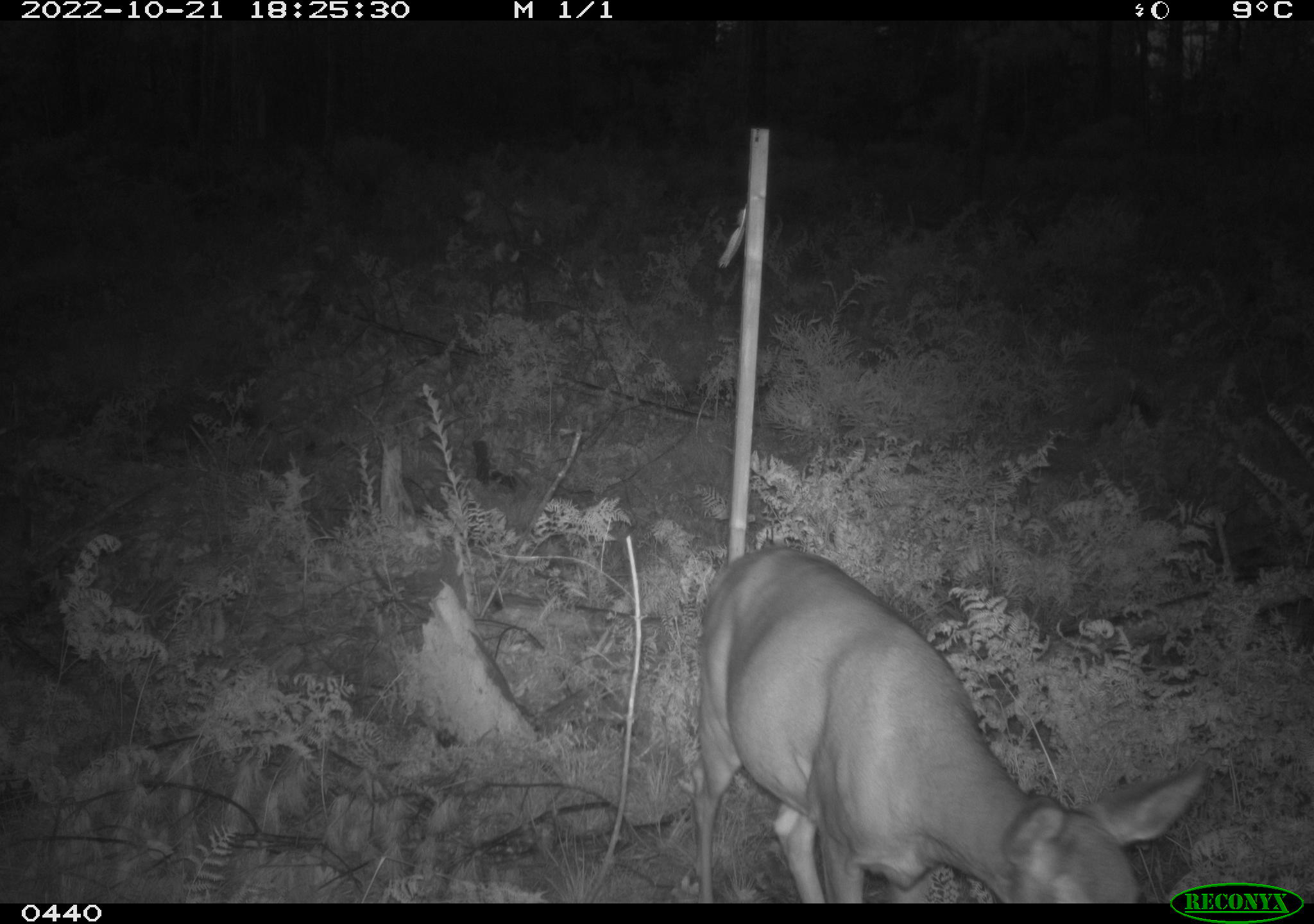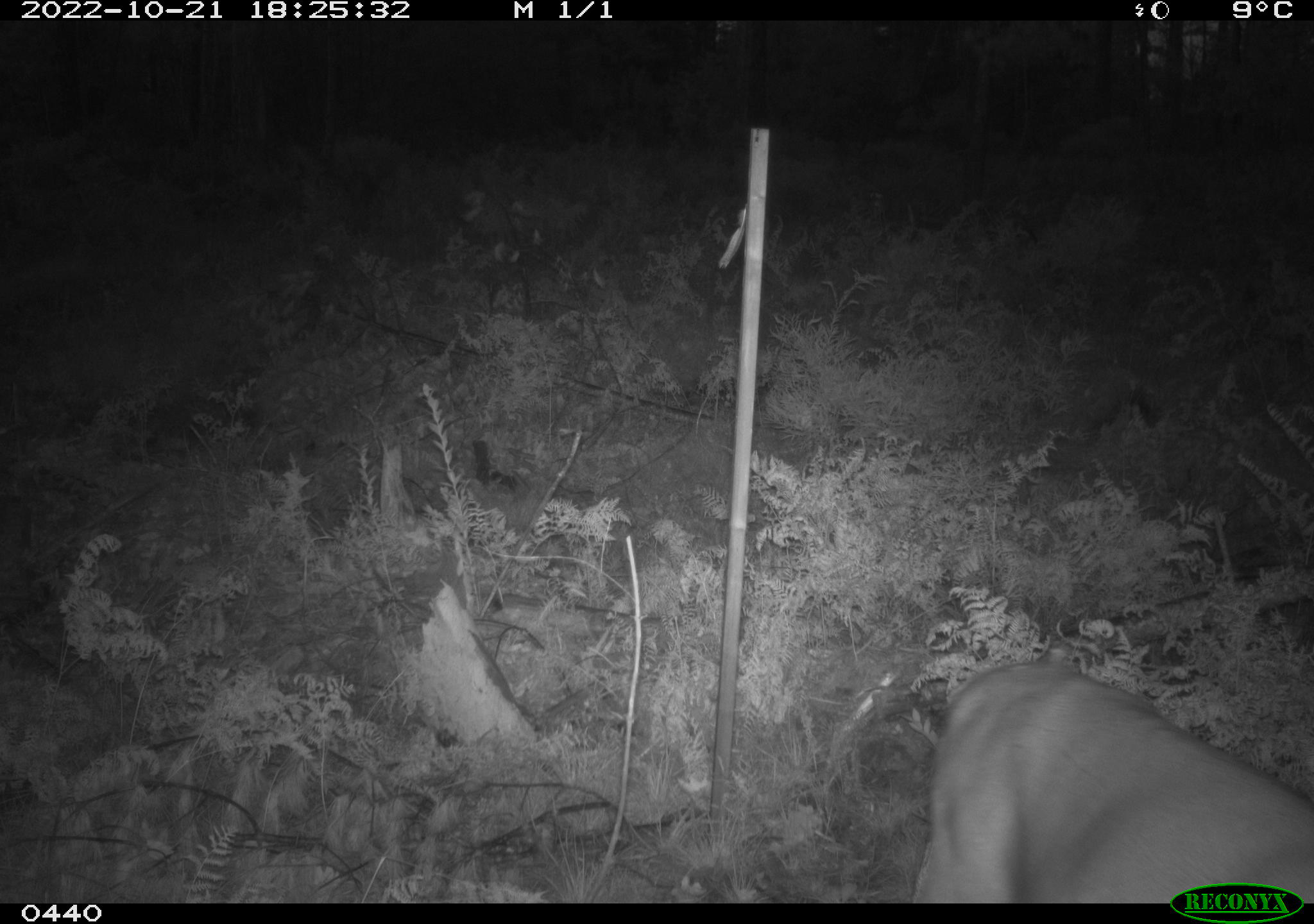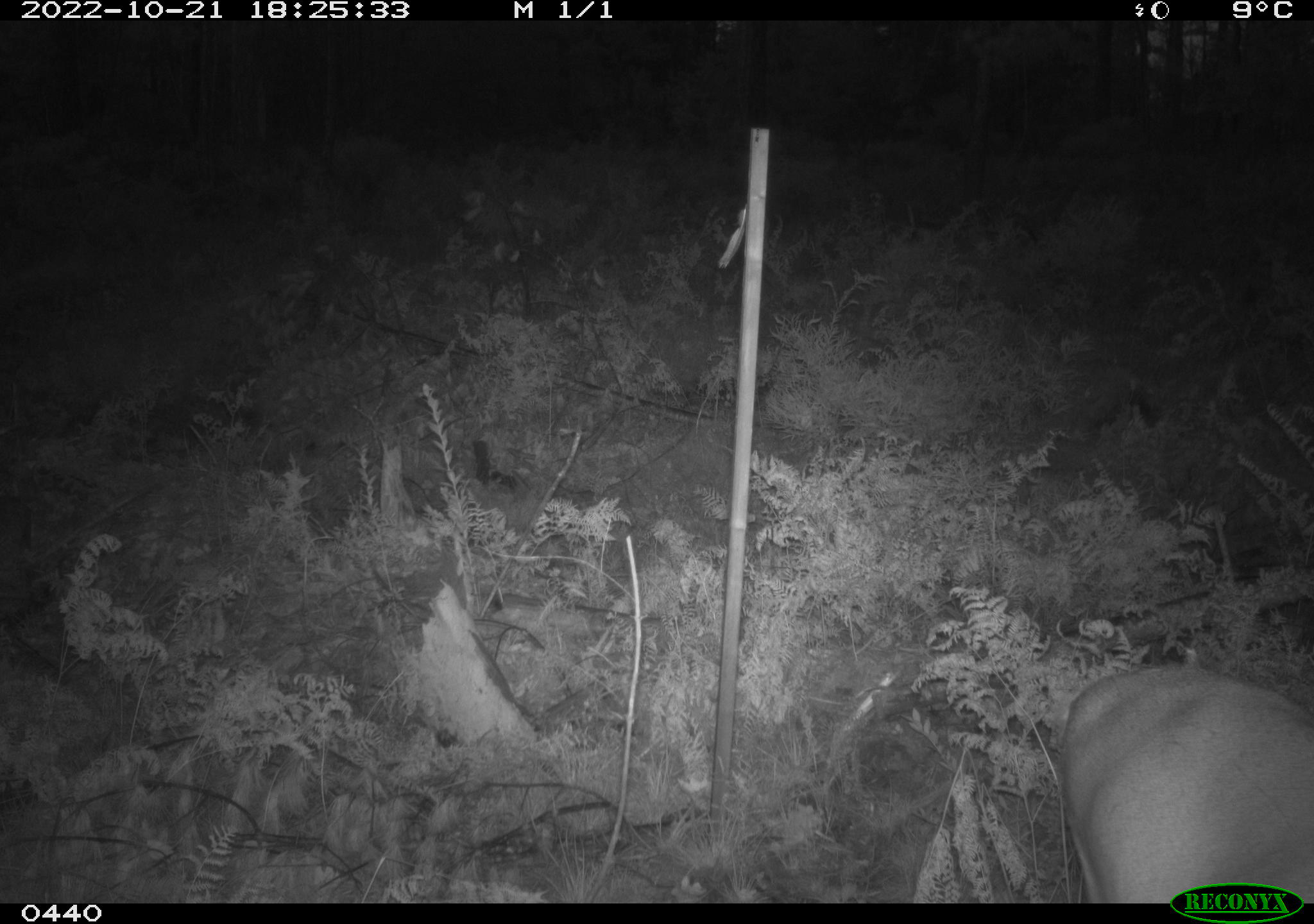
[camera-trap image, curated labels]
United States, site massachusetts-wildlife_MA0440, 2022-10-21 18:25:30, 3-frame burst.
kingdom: Animalia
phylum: Chordata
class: Mammalia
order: Artiodactyla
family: Cervidae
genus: Odocoileus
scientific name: Odocoileus virginianus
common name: white-tailed deer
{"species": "white-tailed deer (Odocoileus virginianus)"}